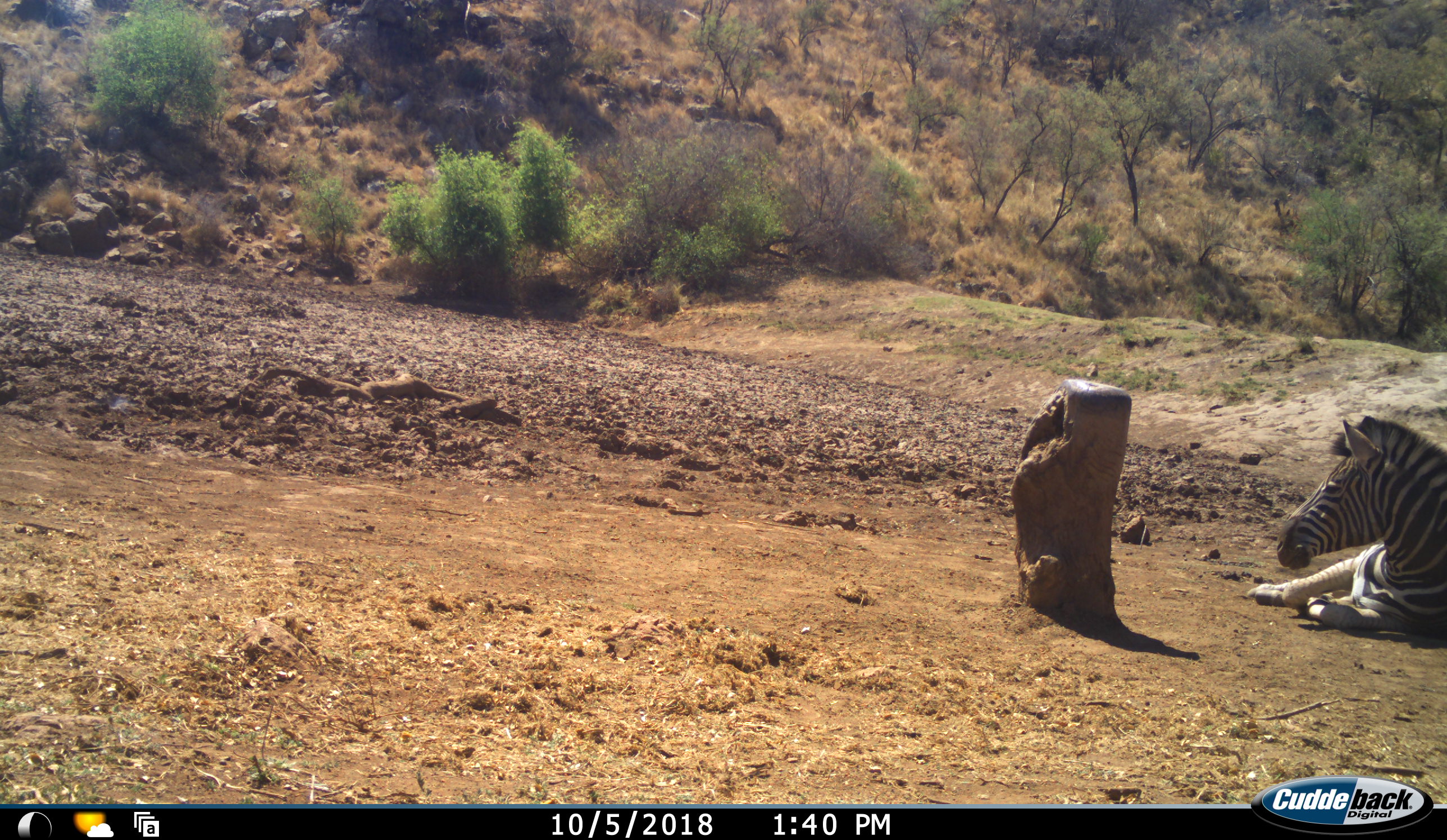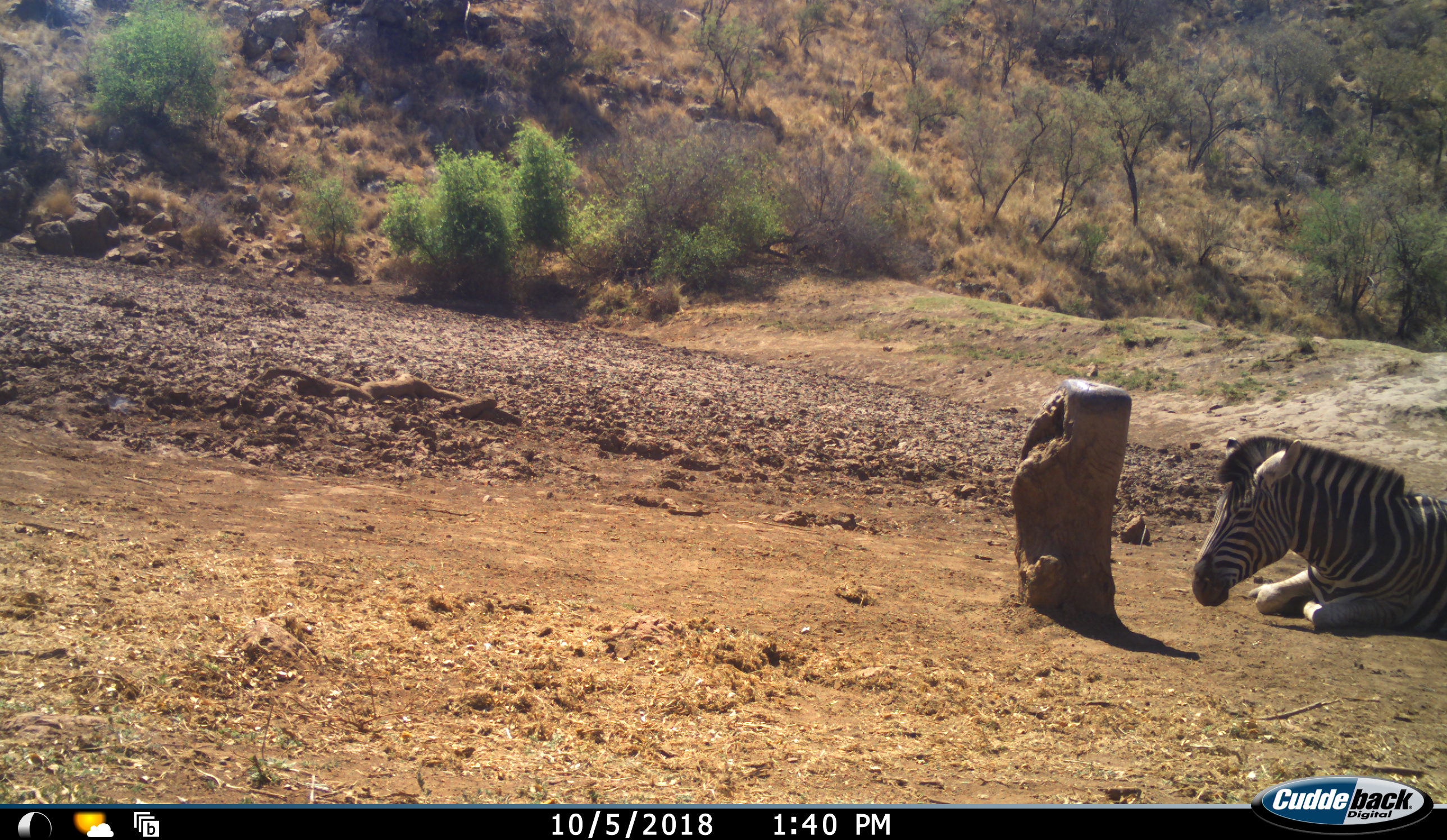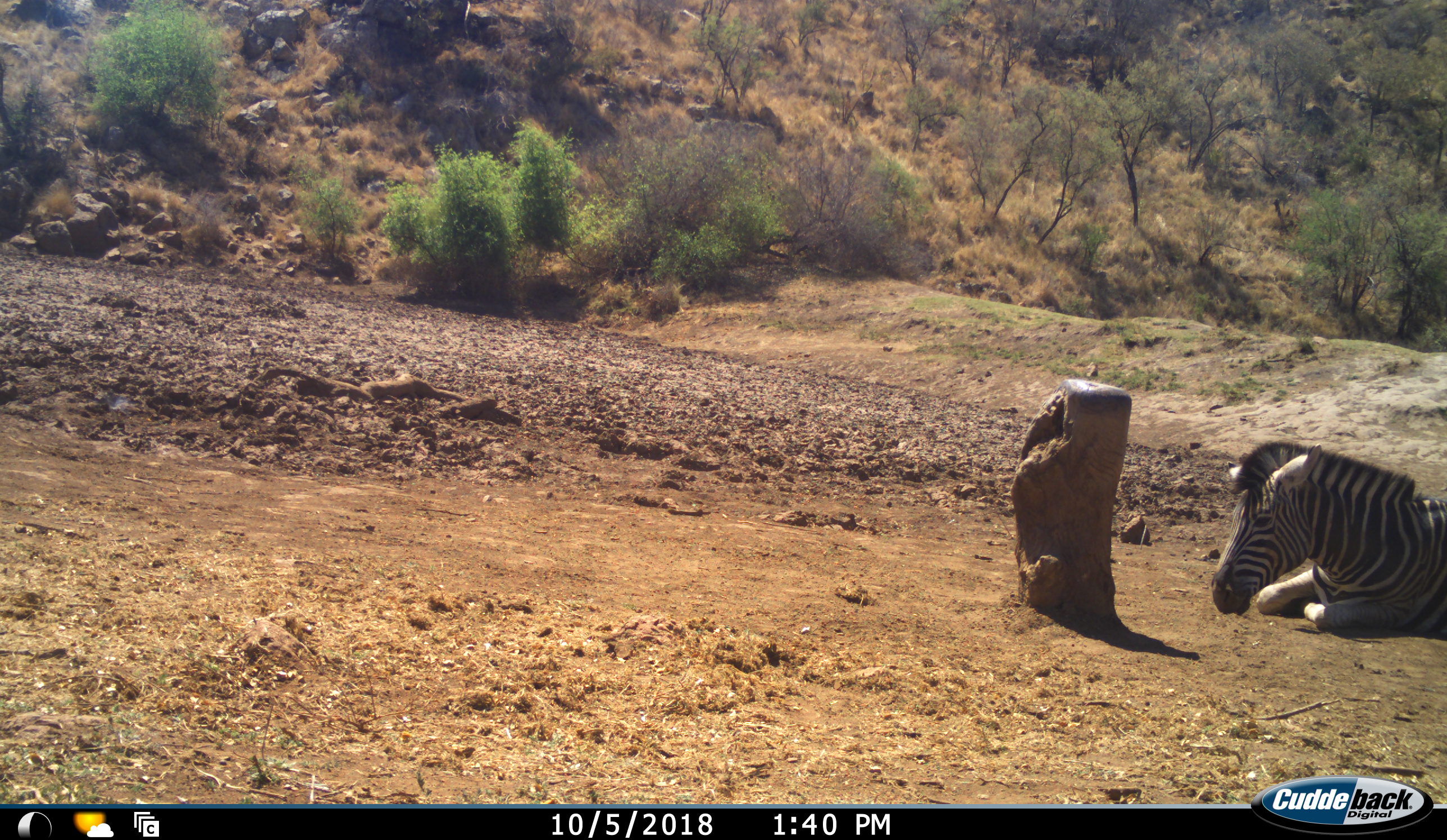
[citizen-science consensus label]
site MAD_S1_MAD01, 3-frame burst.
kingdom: Animalia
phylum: Chordata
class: Mammalia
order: Perissodactyla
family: Equidae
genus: Equus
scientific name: Equus quagga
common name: plains zebra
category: zebraplains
Zebraplains (plains zebra) (Equus quagga), count 1. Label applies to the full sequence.